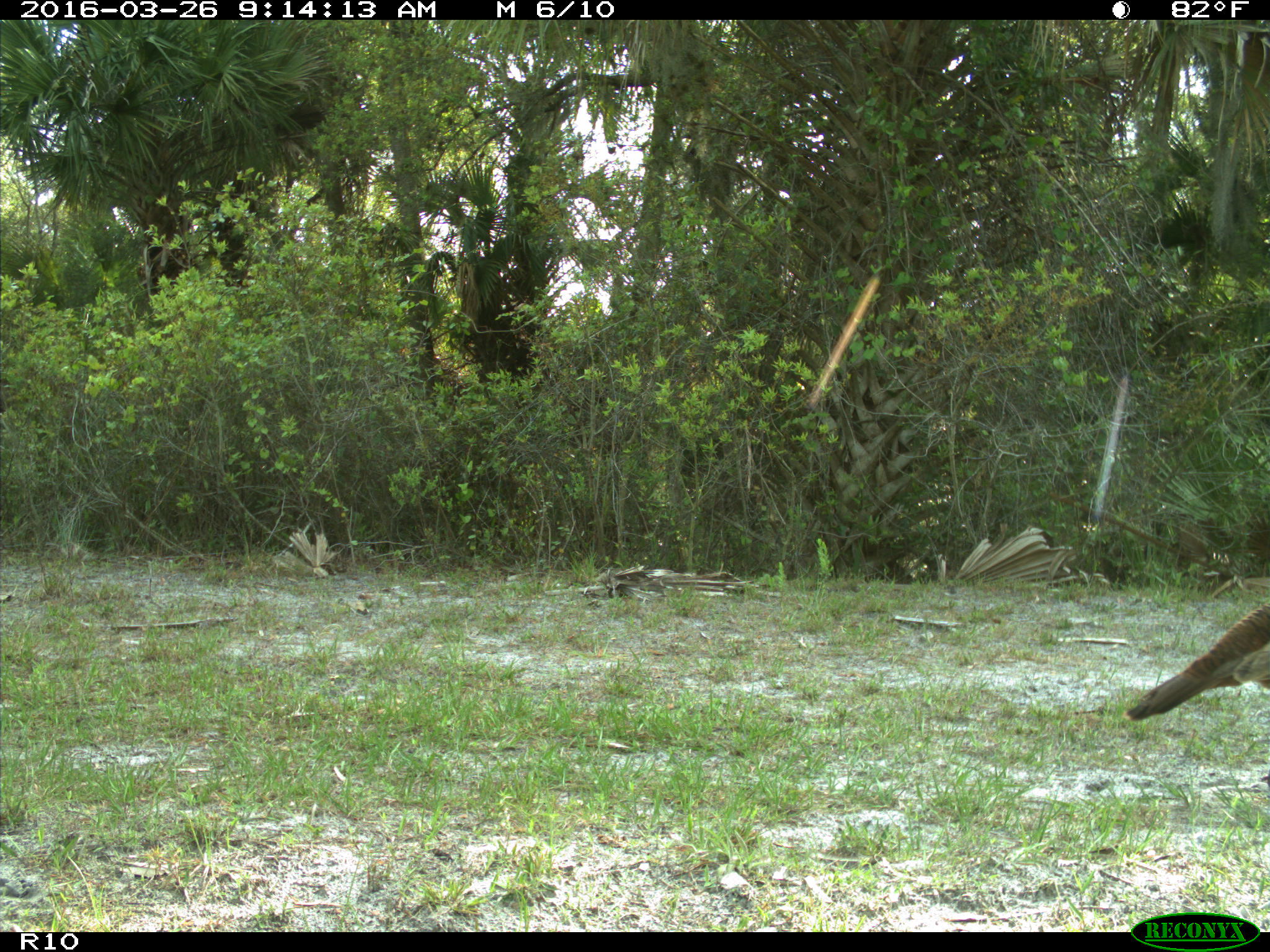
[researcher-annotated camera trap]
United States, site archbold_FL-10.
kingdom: Animalia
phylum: Chordata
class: Aves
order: Galliformes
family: Phasianidae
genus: Meleagris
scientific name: Meleagris gallopavo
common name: wild turkey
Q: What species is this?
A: Meleagris gallopavo (wild turkey).